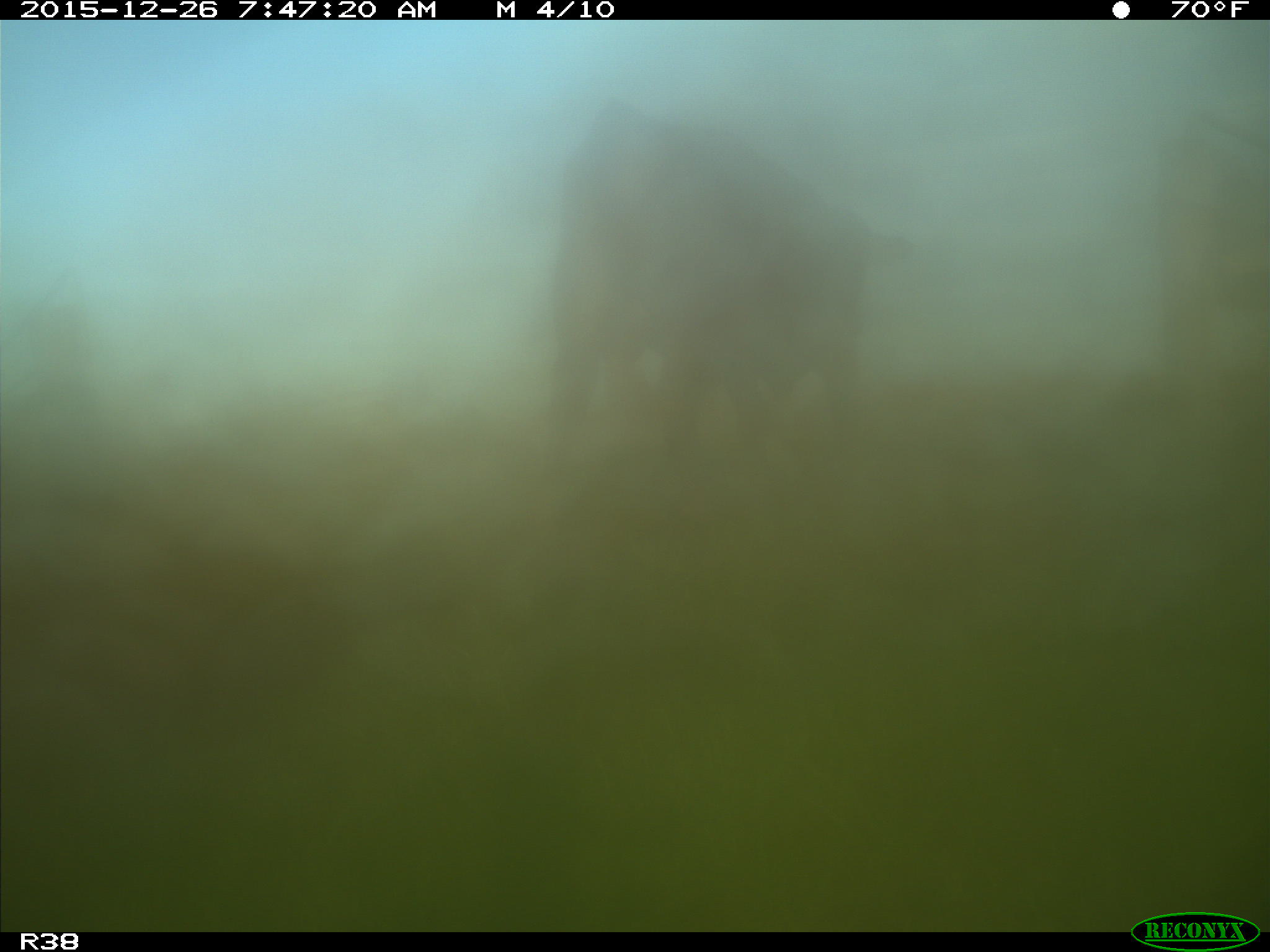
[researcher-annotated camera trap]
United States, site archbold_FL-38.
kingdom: Animalia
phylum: Chordata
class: Mammalia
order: Artiodactyla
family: Bovidae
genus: Bos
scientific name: Bos taurus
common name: domestic cow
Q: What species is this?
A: Bos taurus (domestic cow).